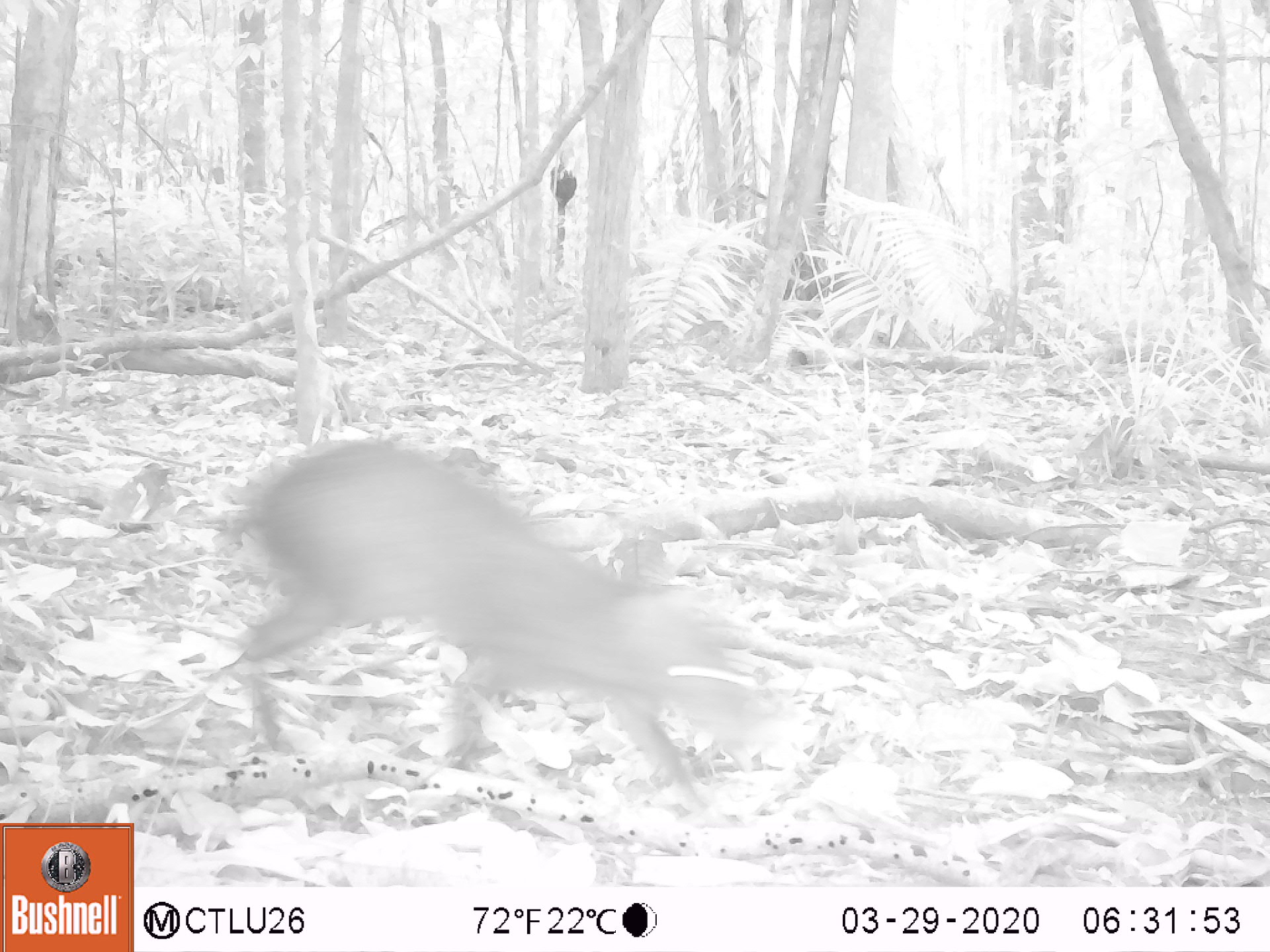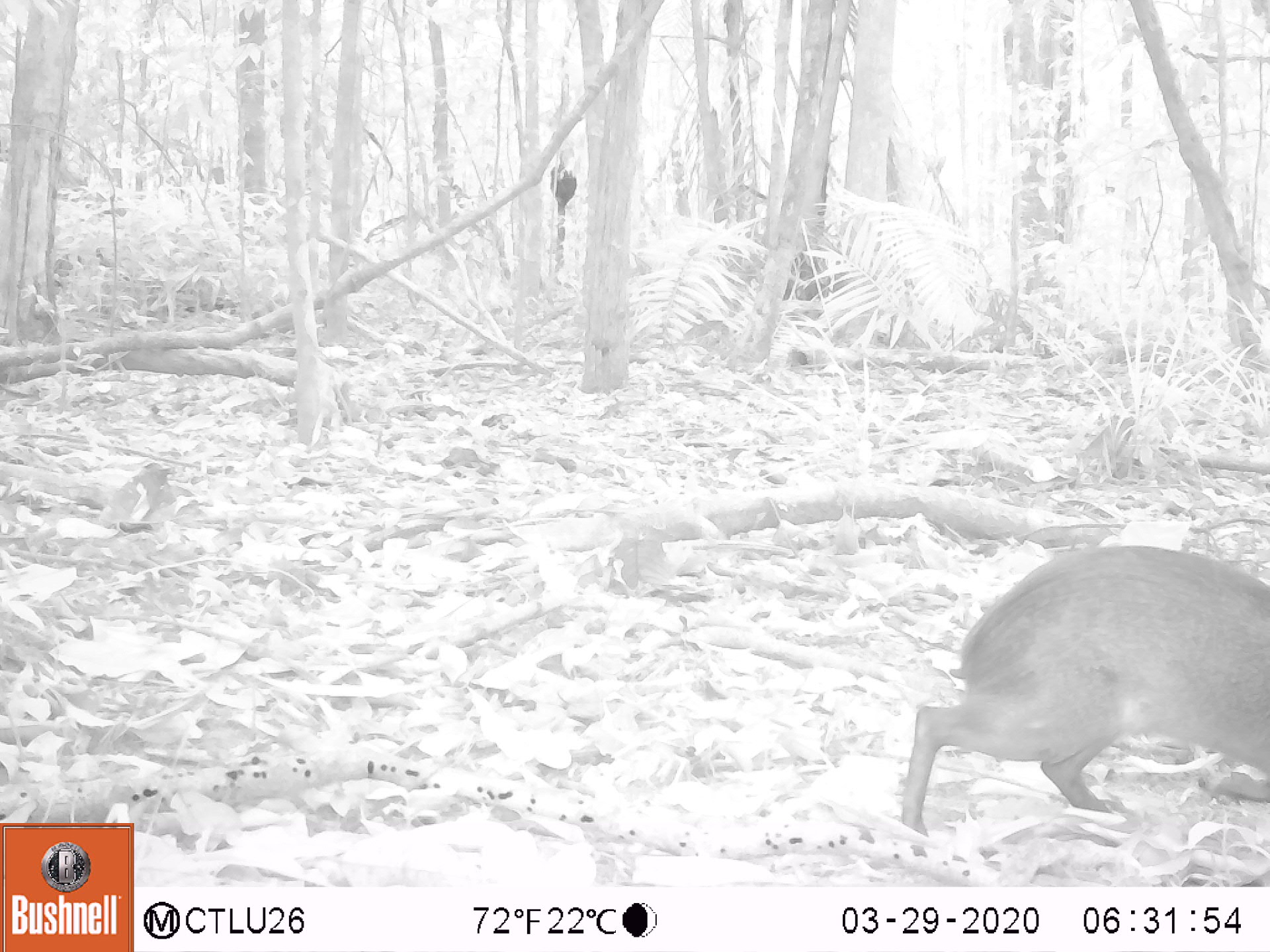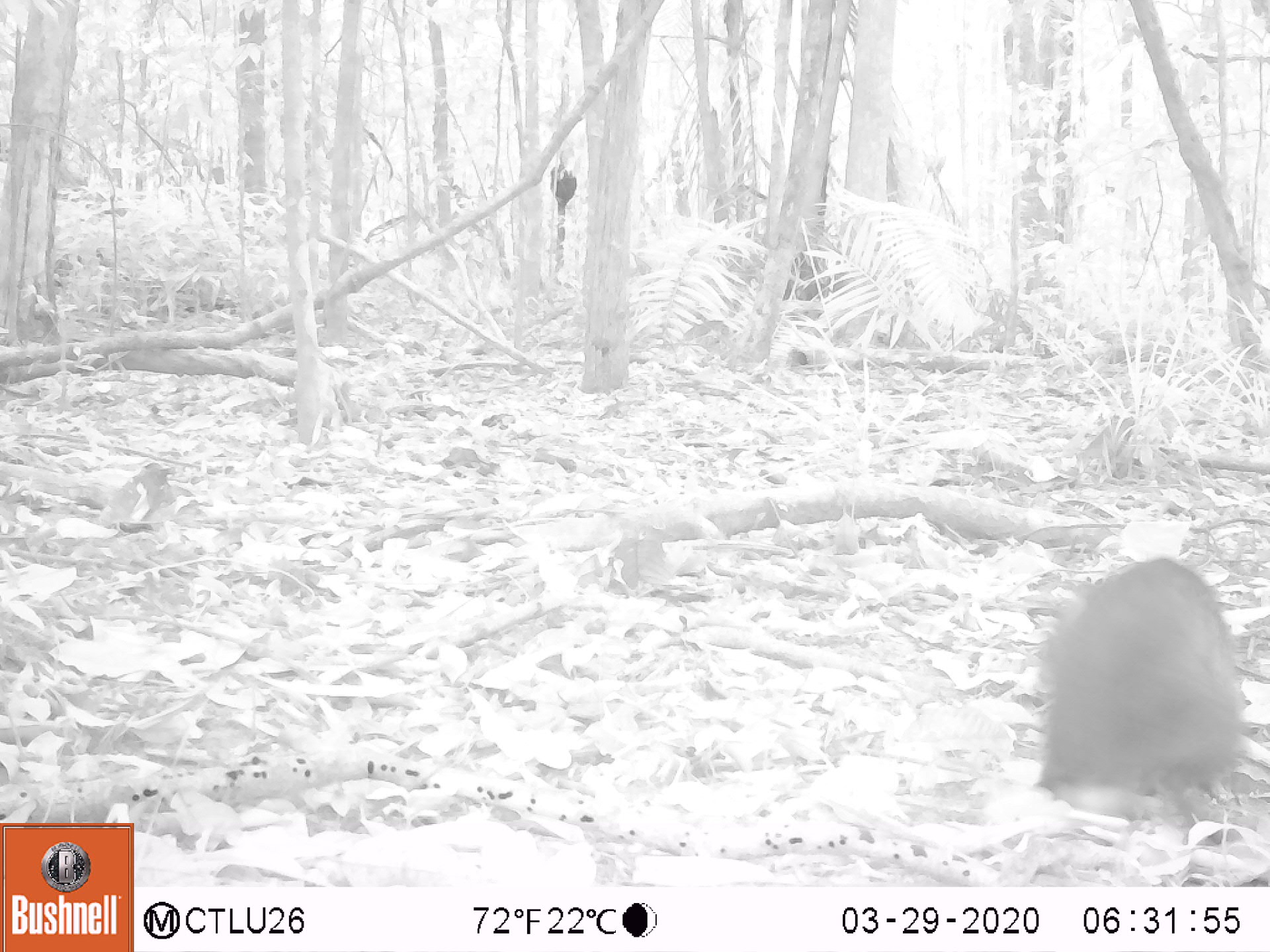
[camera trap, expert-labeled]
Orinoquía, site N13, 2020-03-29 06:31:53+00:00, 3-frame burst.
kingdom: Animalia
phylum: Chordata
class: Mammalia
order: Rodentia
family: Dasyproctidae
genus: Dasyprocta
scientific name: Dasyprocta fuliginosa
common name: black agouti